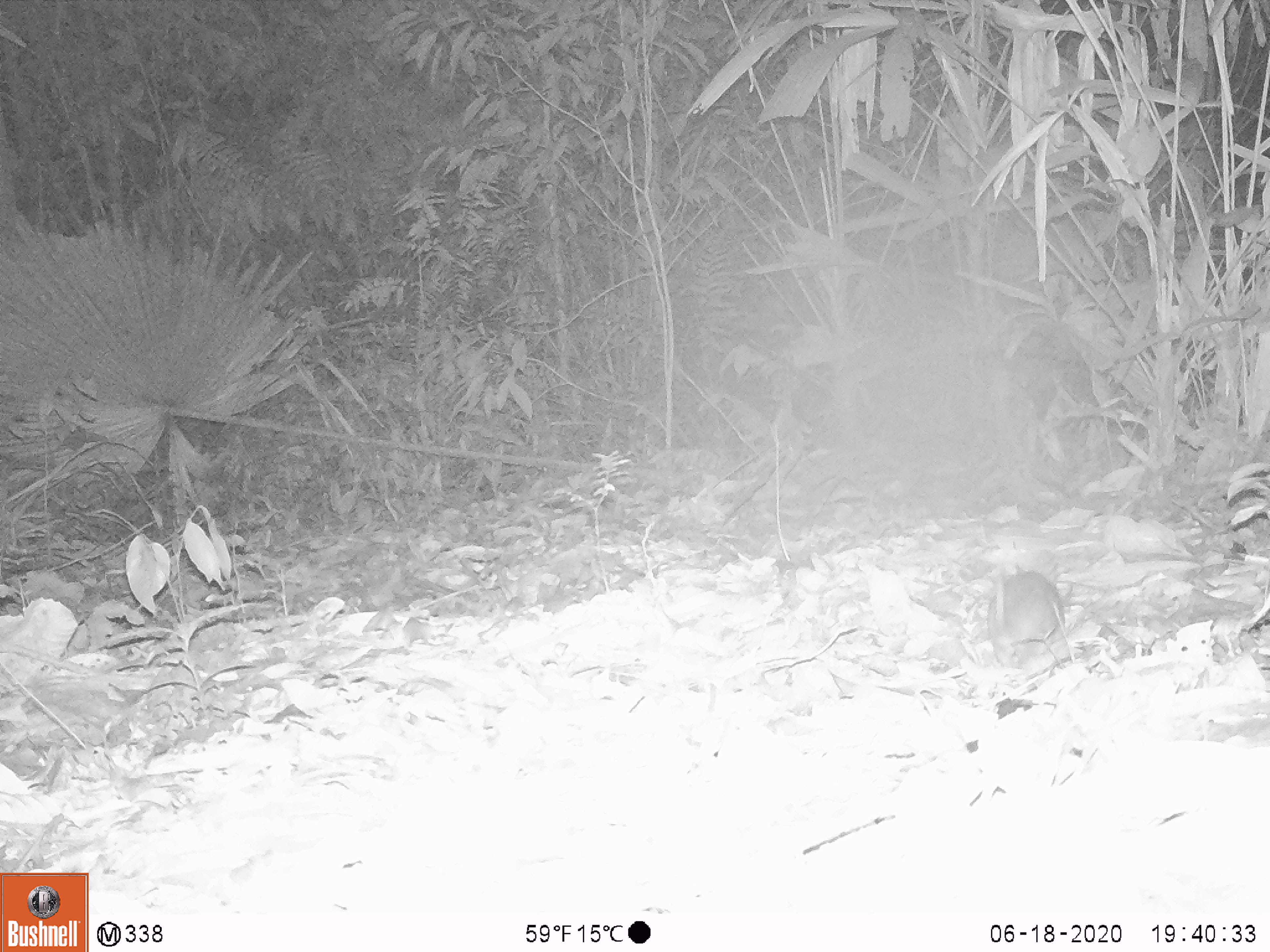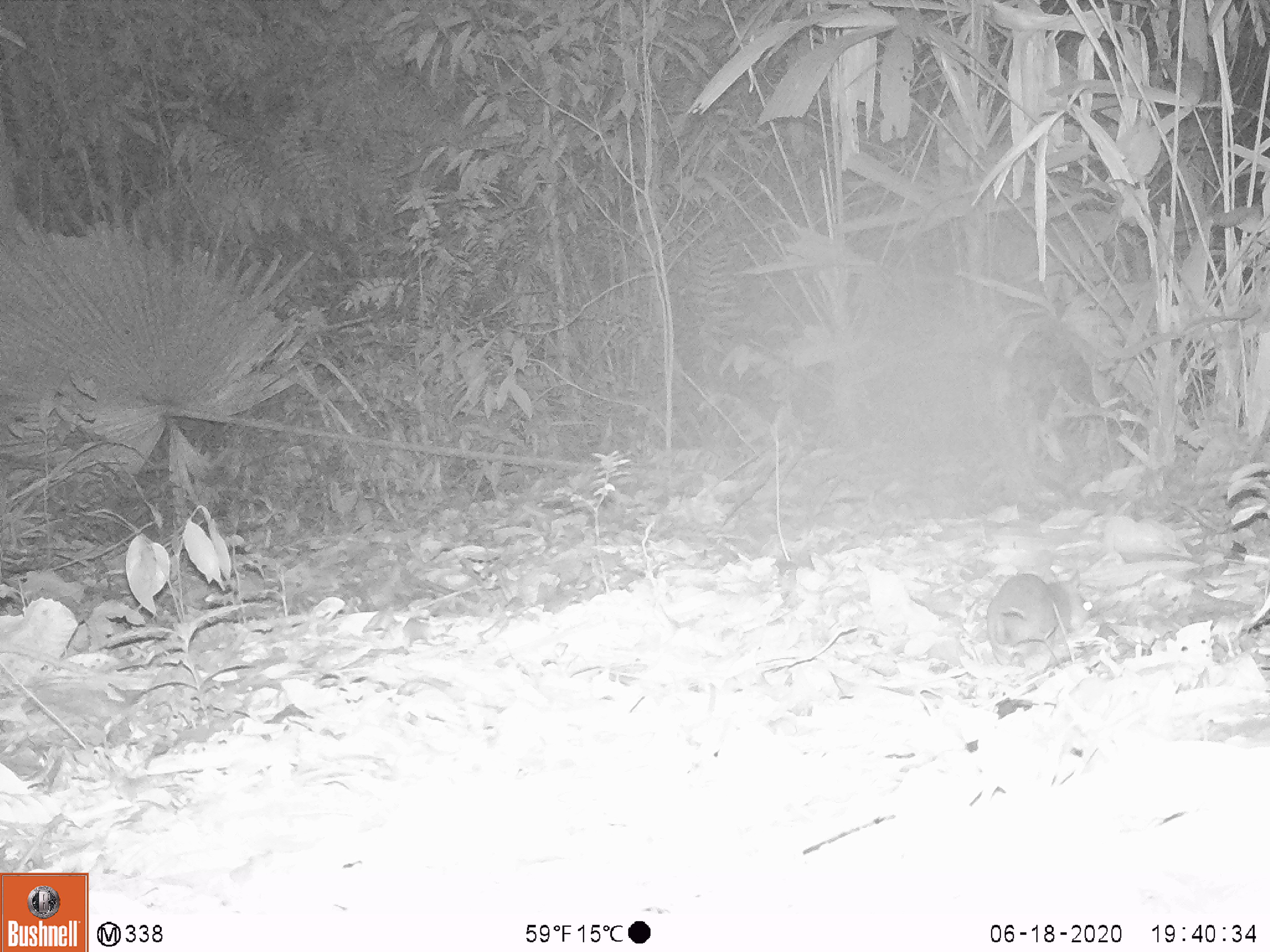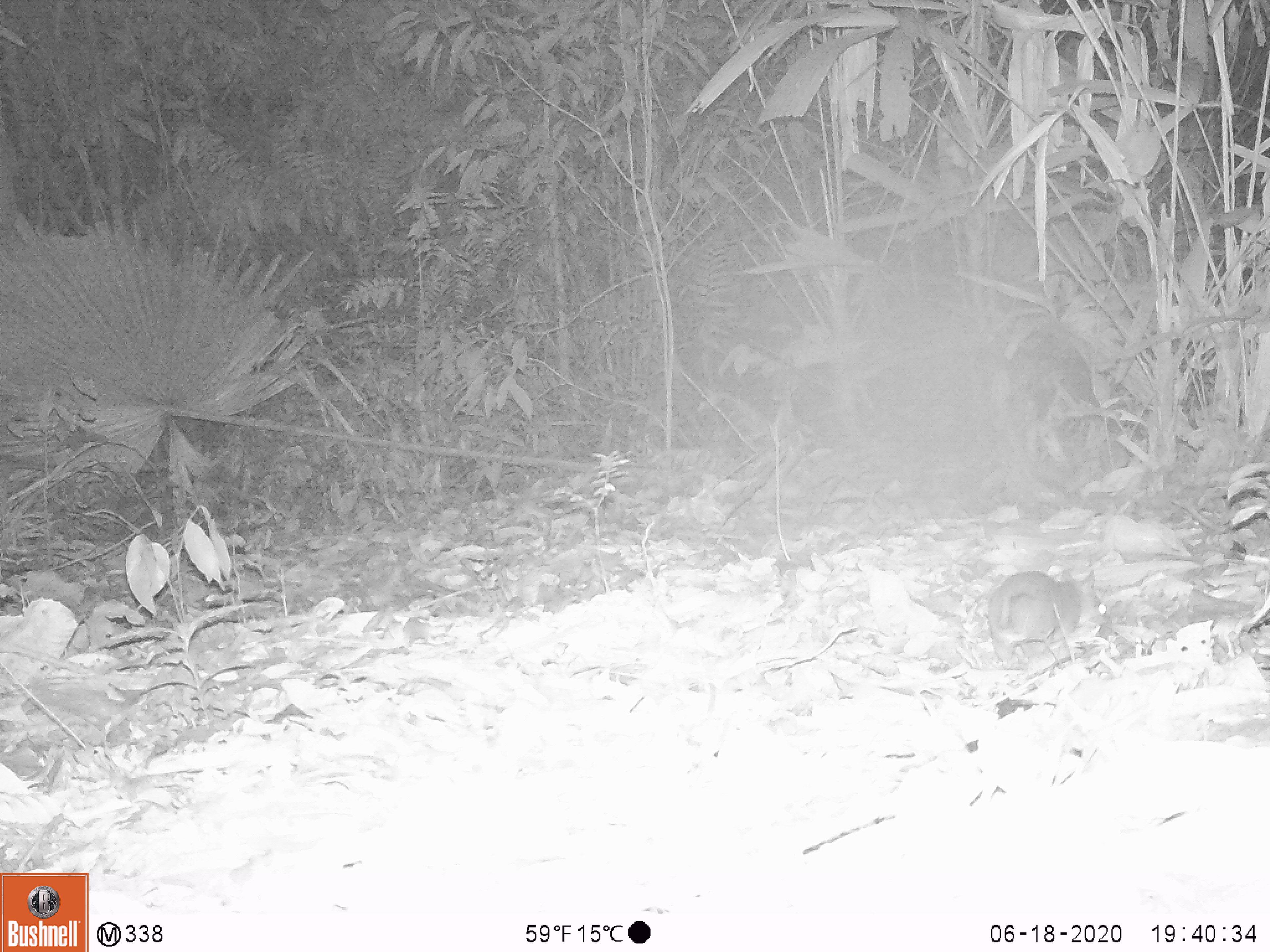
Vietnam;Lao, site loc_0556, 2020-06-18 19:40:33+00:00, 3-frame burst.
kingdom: Animalia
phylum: Chordata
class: Mammalia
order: Rodentia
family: Muridae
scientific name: Muridae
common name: old-world mice and rats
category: unidentified murid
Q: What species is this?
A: Unidentified murid (old-world mice and rats) (Muridae).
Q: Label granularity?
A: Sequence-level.